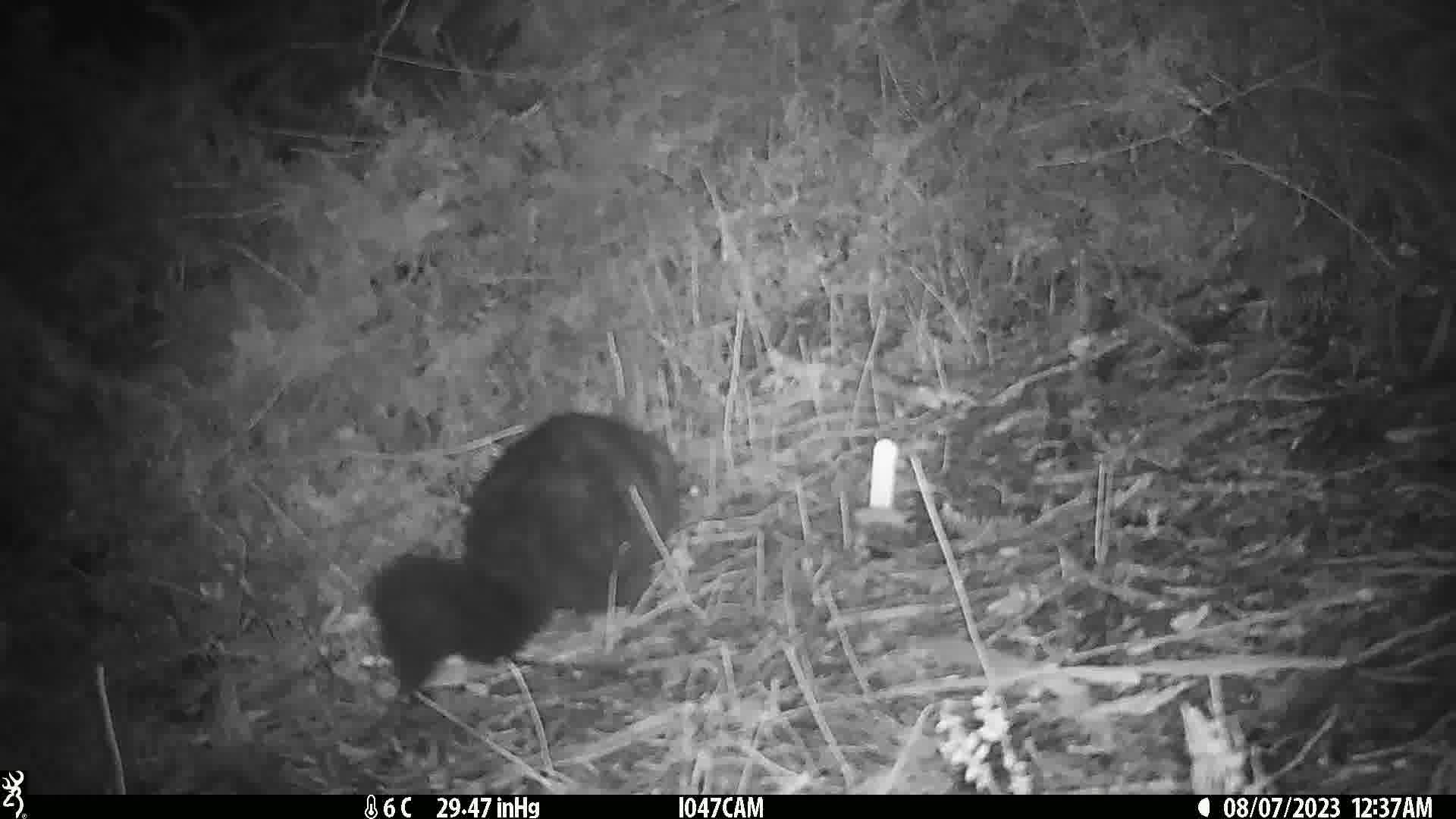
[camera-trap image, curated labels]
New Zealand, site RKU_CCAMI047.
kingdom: Animalia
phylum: Chordata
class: Mammalia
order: Diprotodontia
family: Phalangeridae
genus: Trichosurus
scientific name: Trichosurus vulpecula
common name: common brushtail possum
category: possum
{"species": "possum (common brushtail possum) (Trichosurus vulpecula)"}